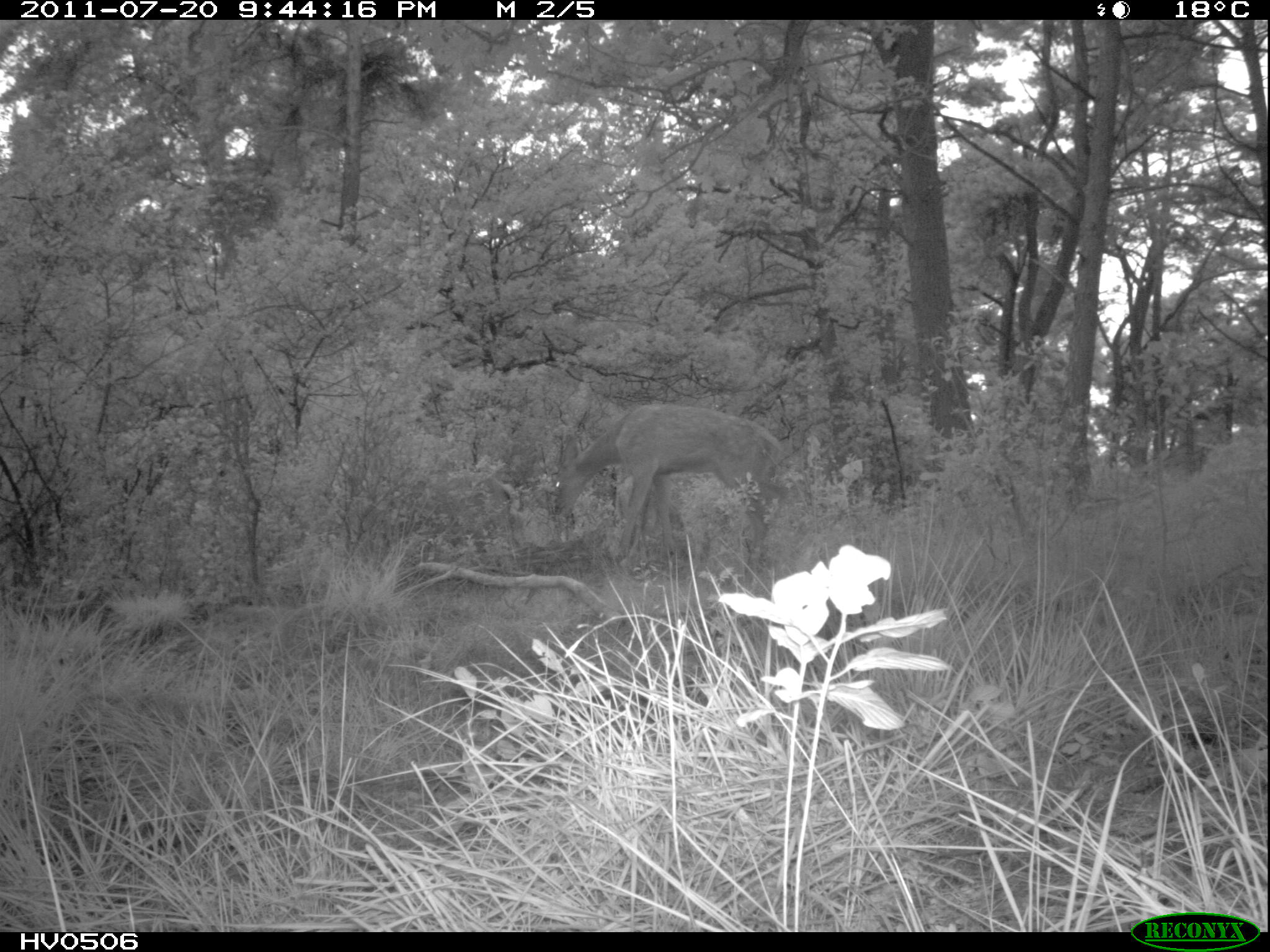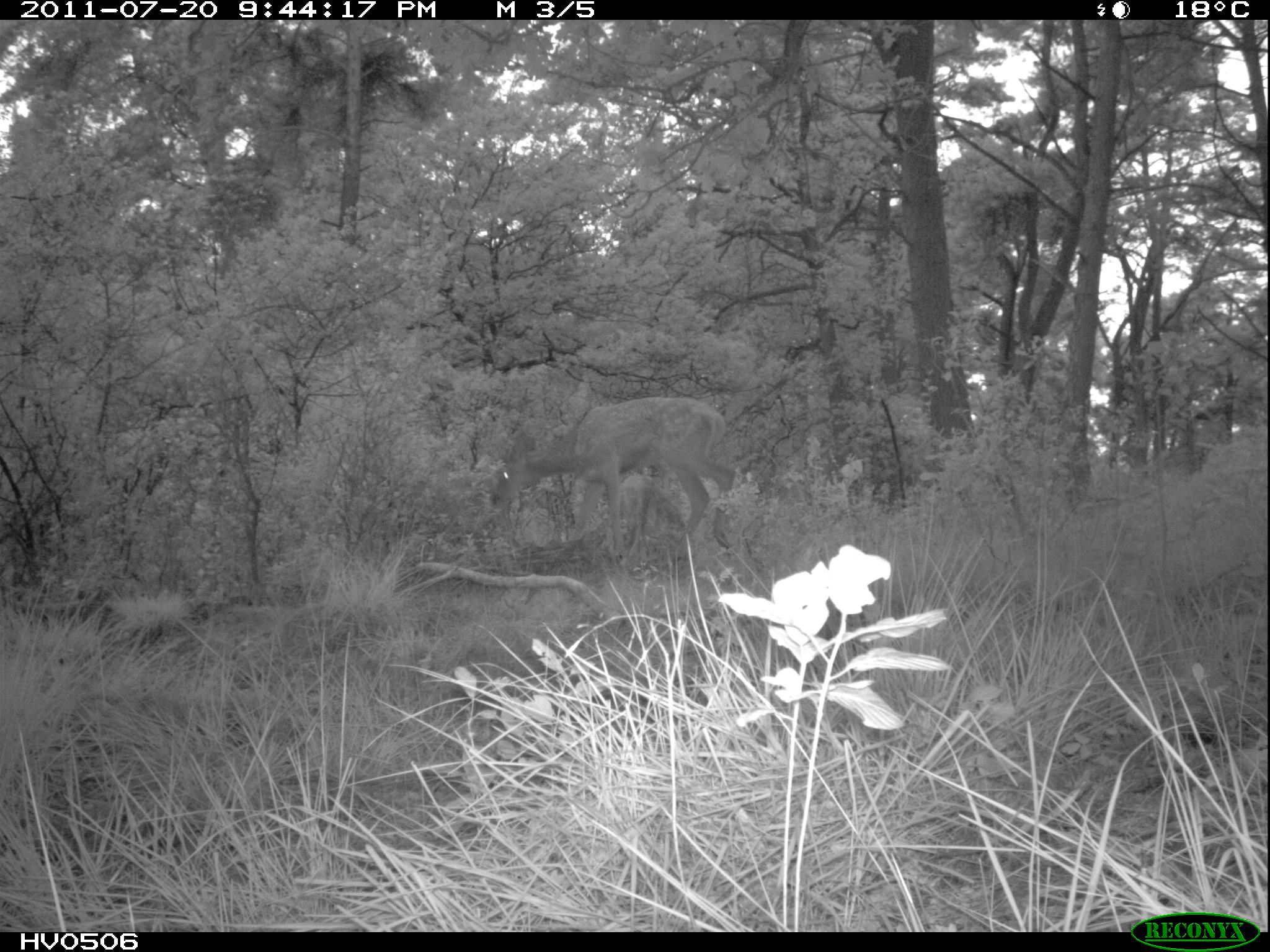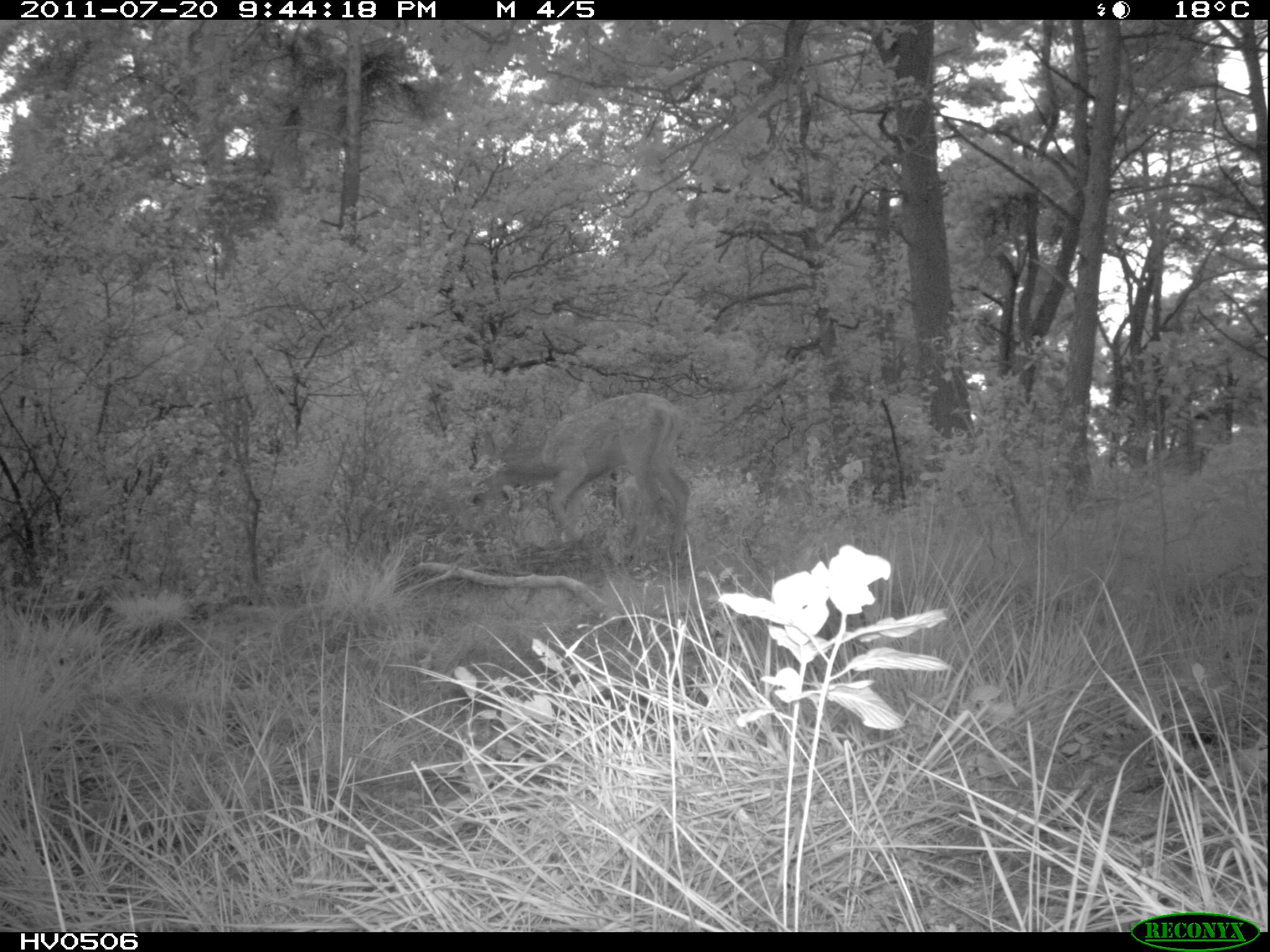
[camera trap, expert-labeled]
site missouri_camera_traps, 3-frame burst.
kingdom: Animalia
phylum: Chordata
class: Mammalia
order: Artiodactyla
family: Cervidae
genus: Cervus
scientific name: Cervus elaphus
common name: red deer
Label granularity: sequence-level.